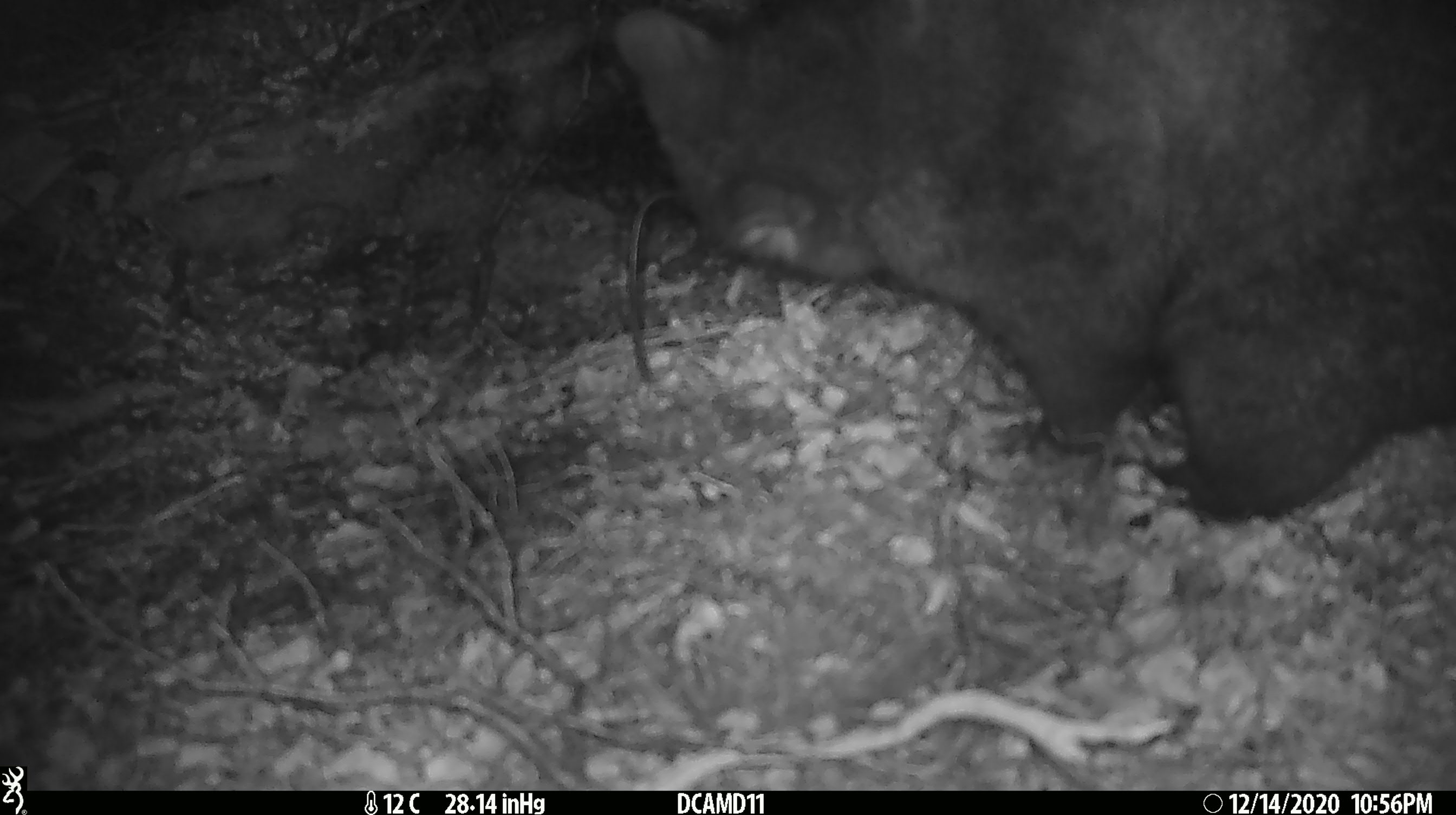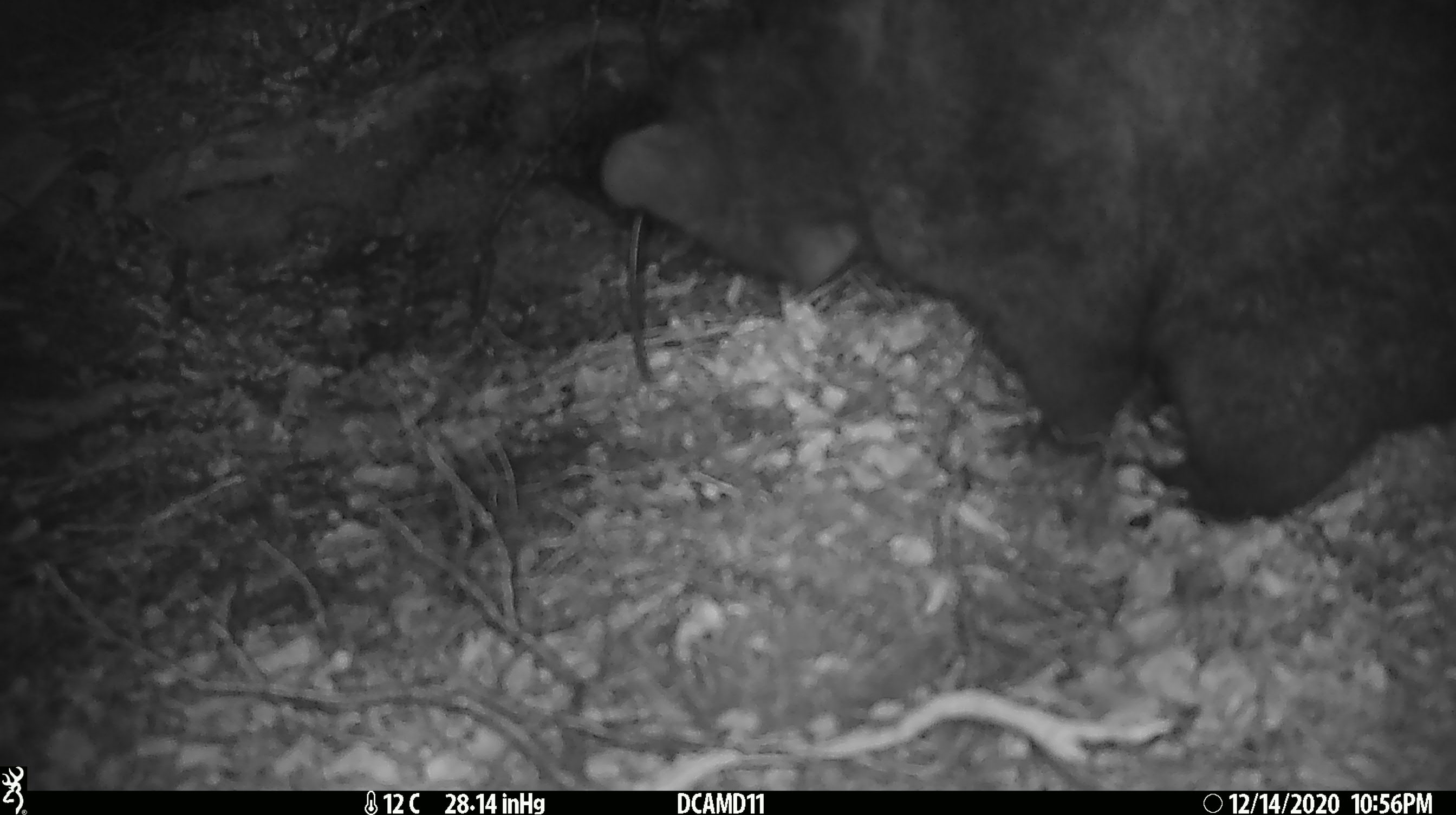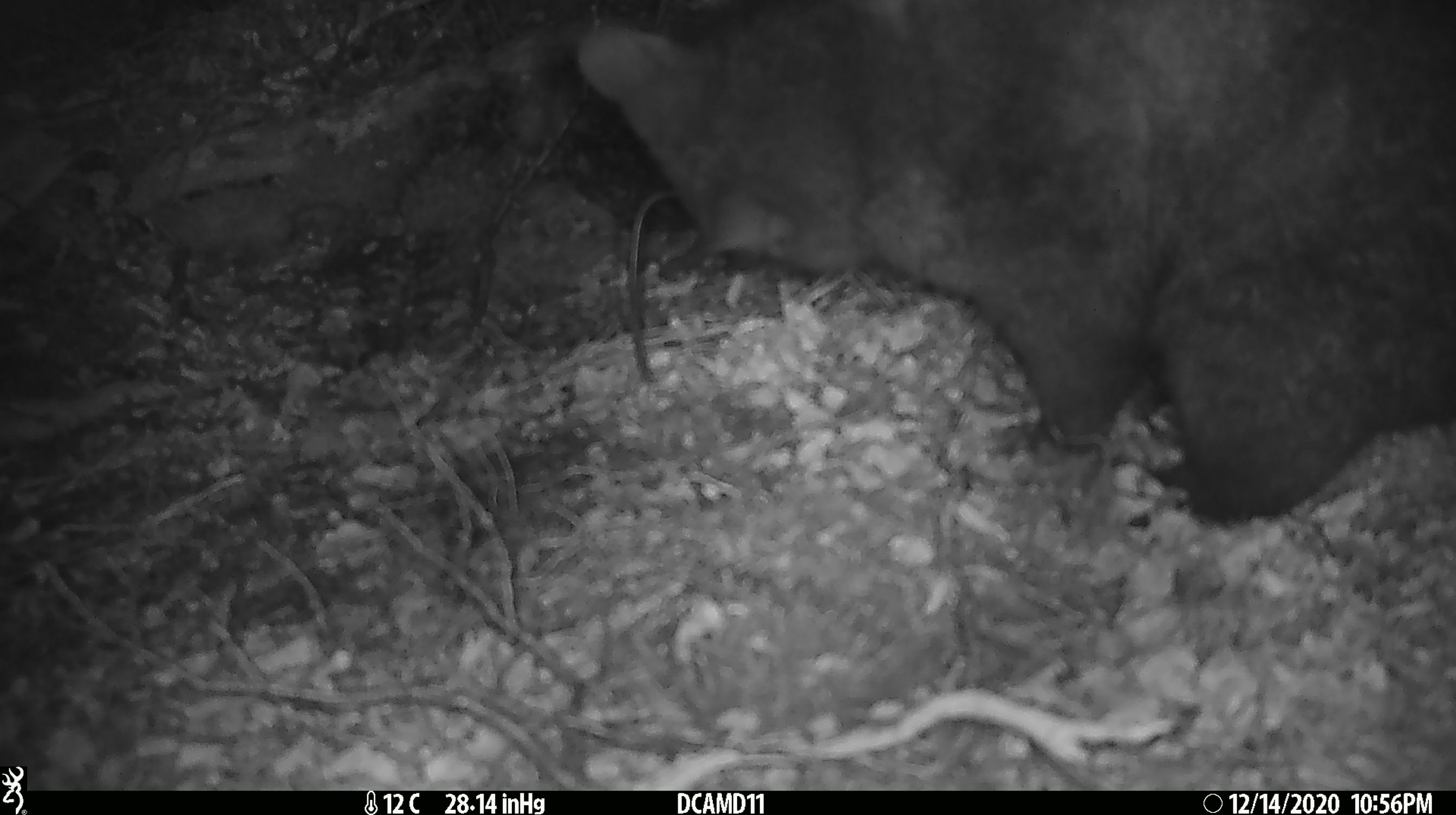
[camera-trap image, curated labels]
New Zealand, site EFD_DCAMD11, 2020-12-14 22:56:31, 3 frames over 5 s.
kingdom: Animalia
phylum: Chordata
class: Mammalia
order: Diprotodontia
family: Phalangeridae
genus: Trichosurus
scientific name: Trichosurus vulpecula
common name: common brushtail possum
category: possum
Possum (common brushtail possum) (Trichosurus vulpecula).